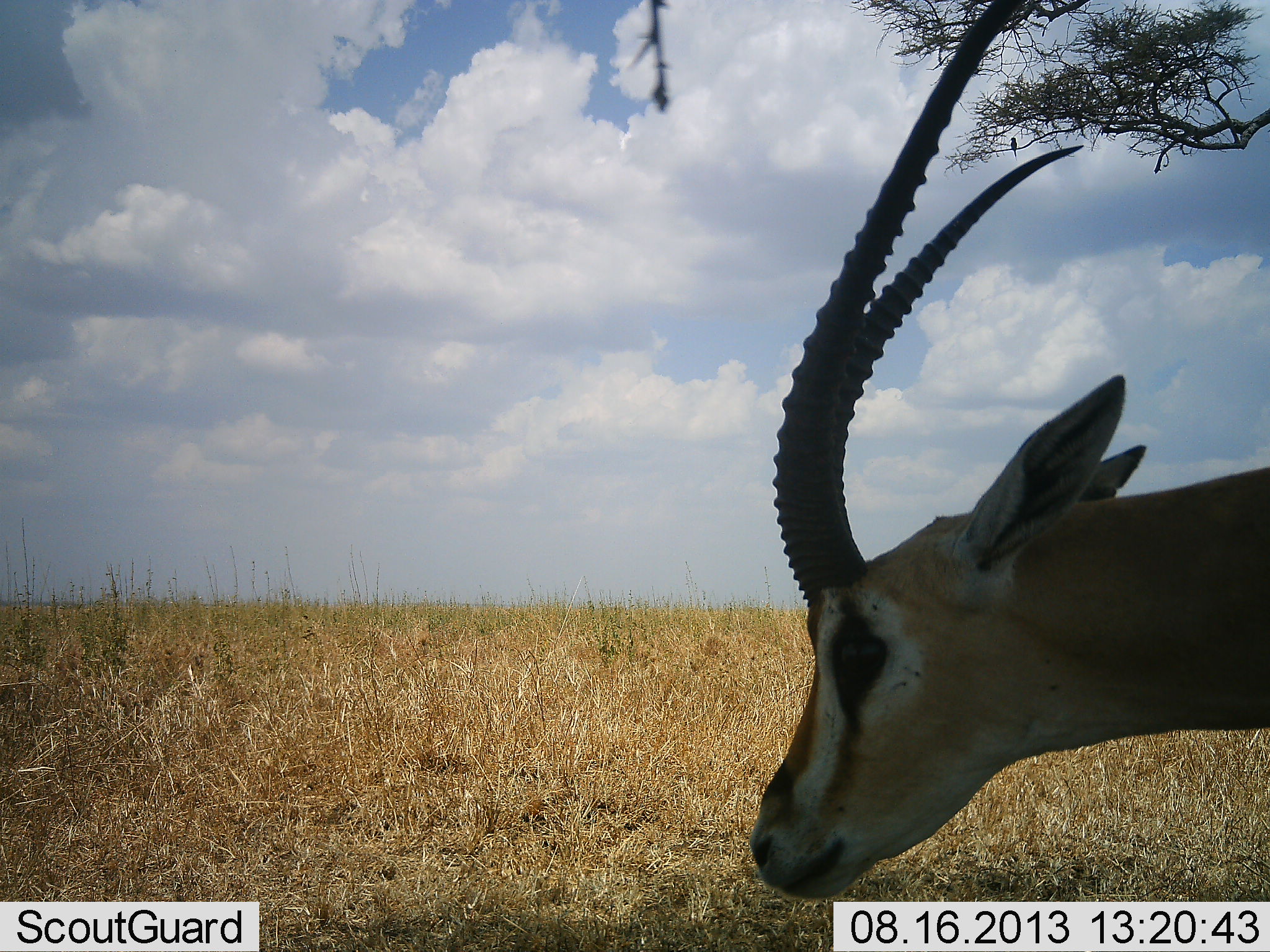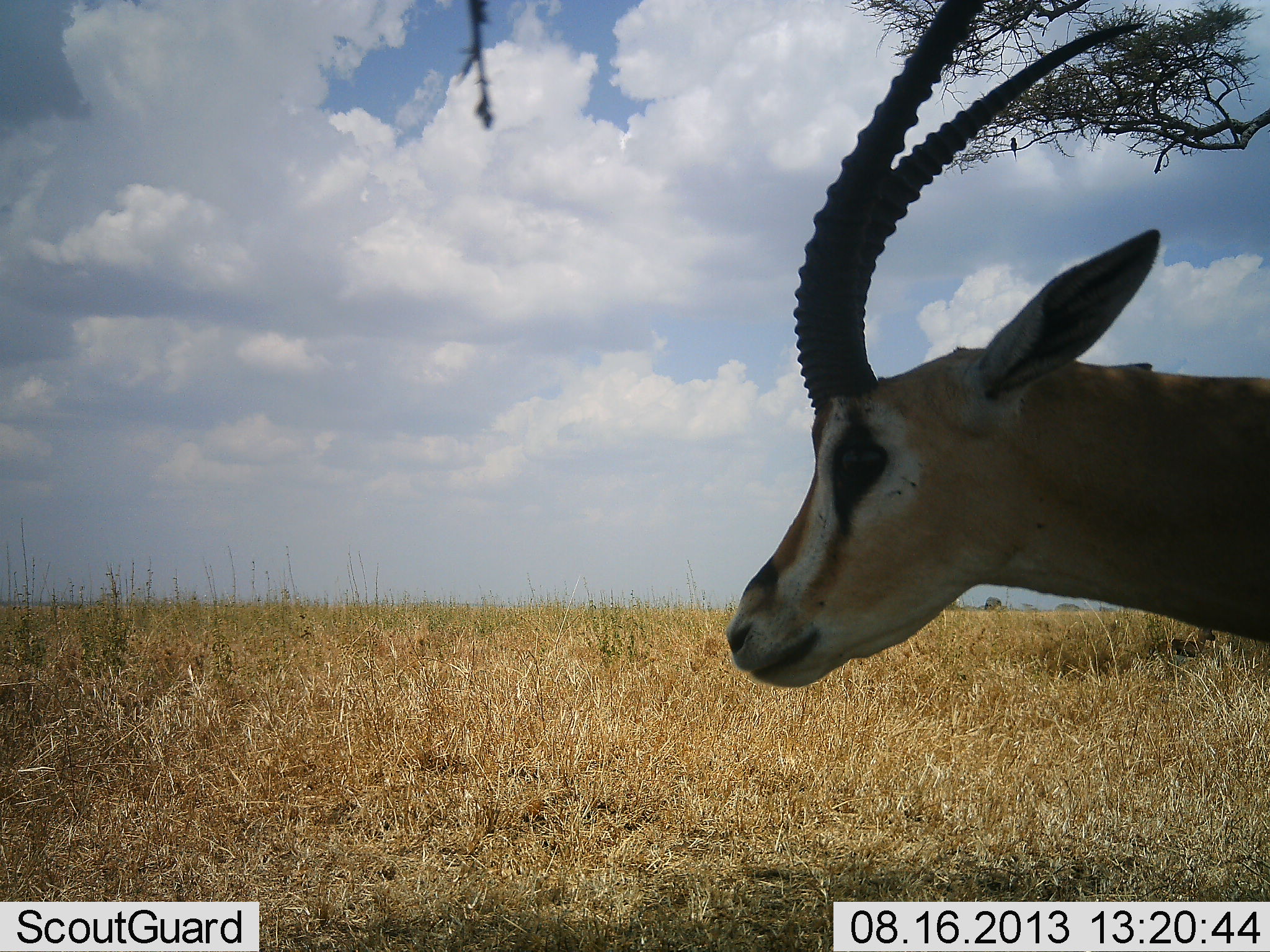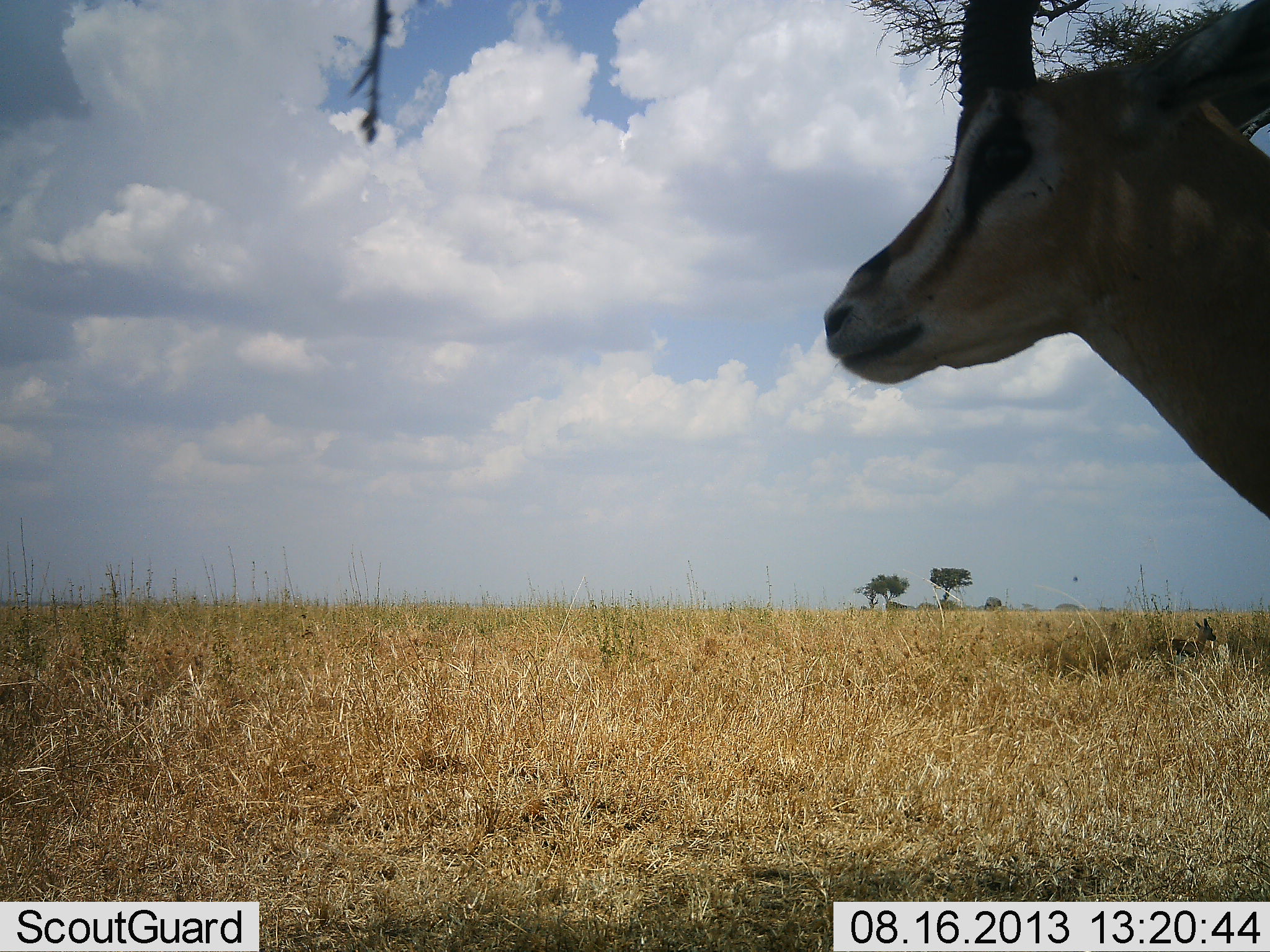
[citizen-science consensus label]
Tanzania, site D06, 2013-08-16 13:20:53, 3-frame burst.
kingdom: Animalia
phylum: Chordata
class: Mammalia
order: Artiodactyla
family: Bovidae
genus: Eudorcas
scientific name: Eudorcas thomsonii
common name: thomson's gazelle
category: gazellethomsons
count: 1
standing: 57%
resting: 14%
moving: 21%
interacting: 0%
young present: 0%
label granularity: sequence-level